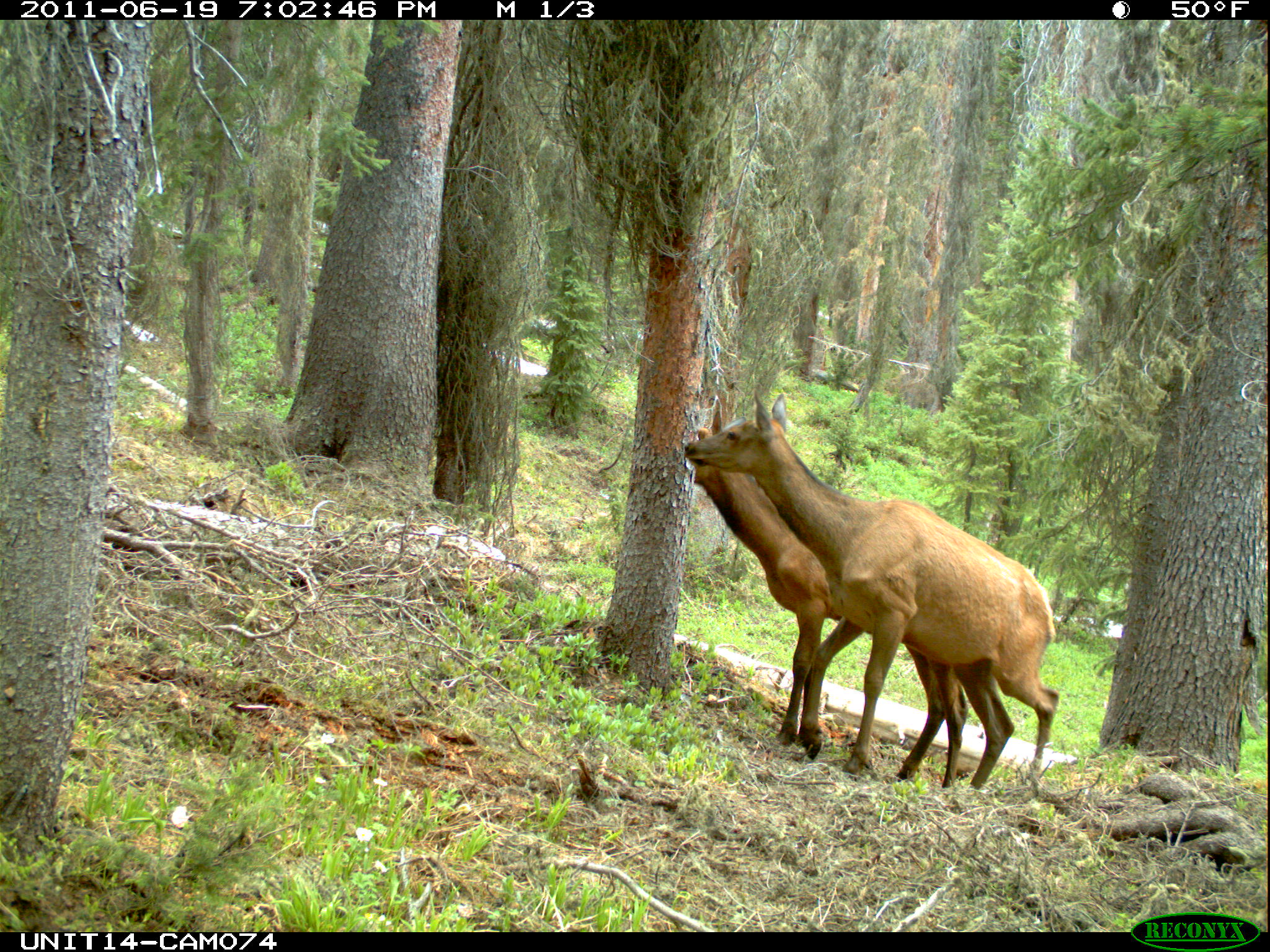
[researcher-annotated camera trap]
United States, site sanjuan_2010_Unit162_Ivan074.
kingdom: Animalia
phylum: Chordata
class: Mammalia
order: Artiodactyla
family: Cervidae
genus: Cervus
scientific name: Cervus elaphus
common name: red deer